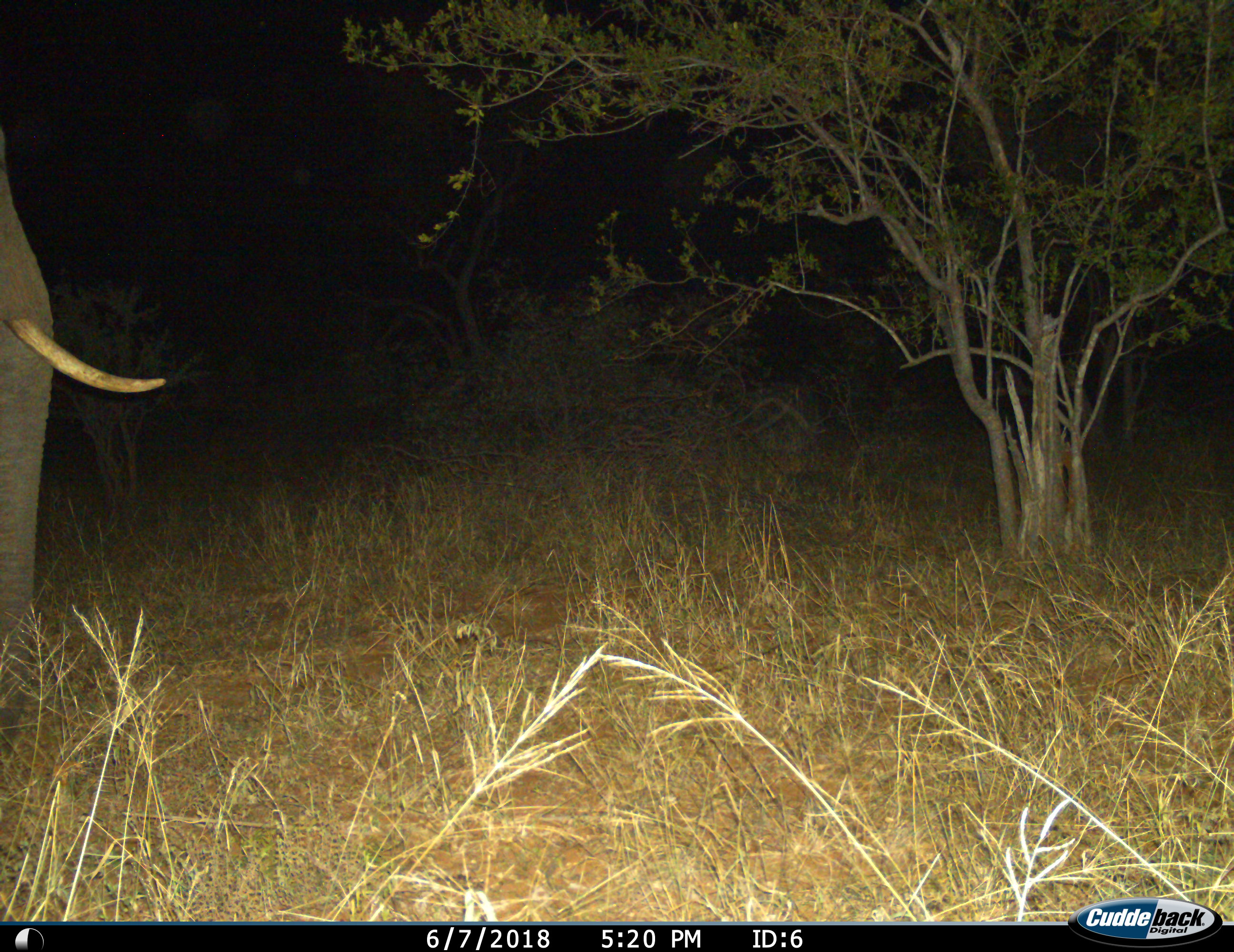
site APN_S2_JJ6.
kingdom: Animalia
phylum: Chordata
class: Mammalia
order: Proboscidea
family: Elephantidae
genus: Loxodonta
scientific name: Loxodonta africana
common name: african bush elephant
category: elephant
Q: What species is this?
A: Elephant (african bush elephant) (Loxodonta africana).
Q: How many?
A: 1.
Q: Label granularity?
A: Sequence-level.